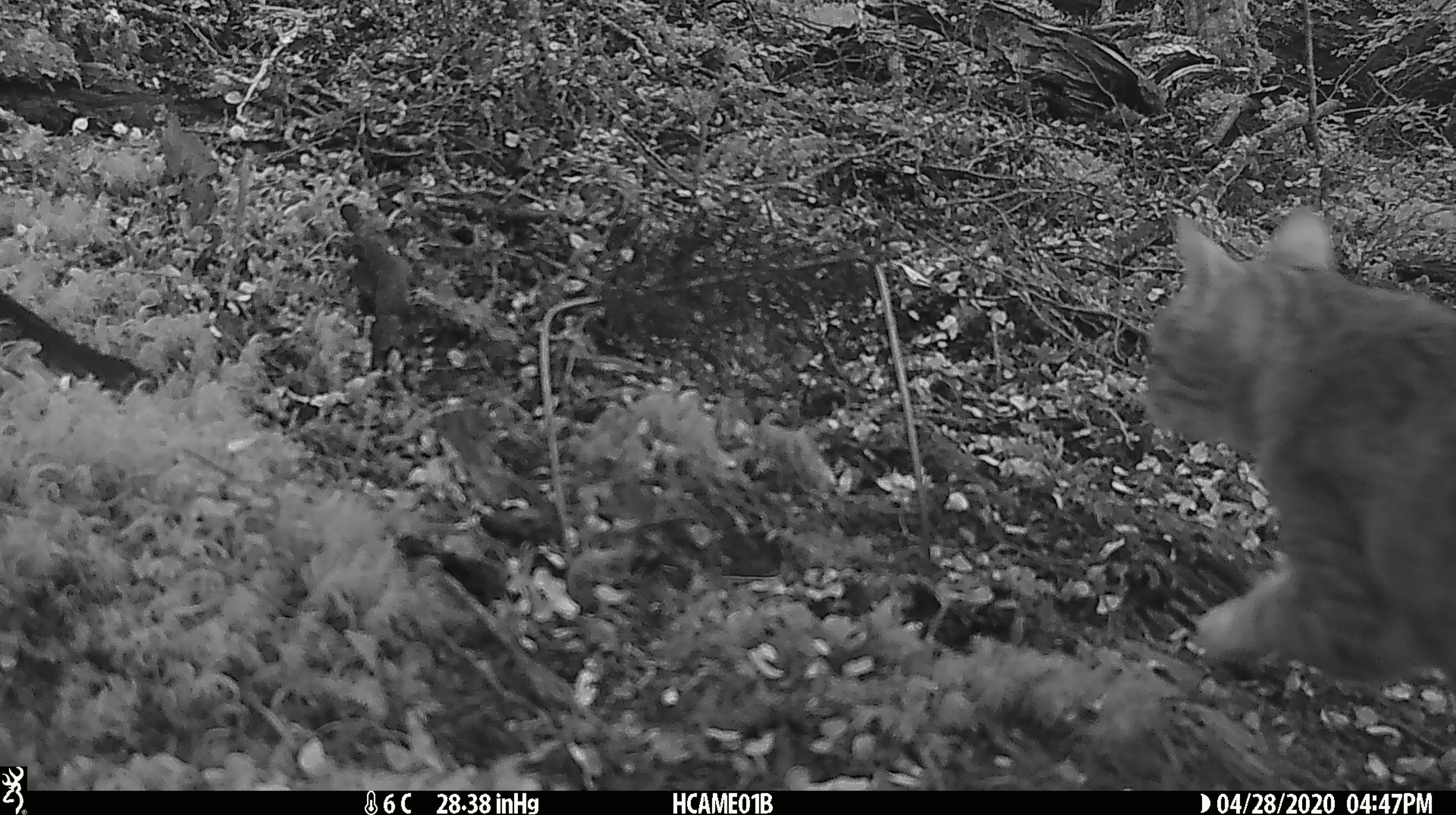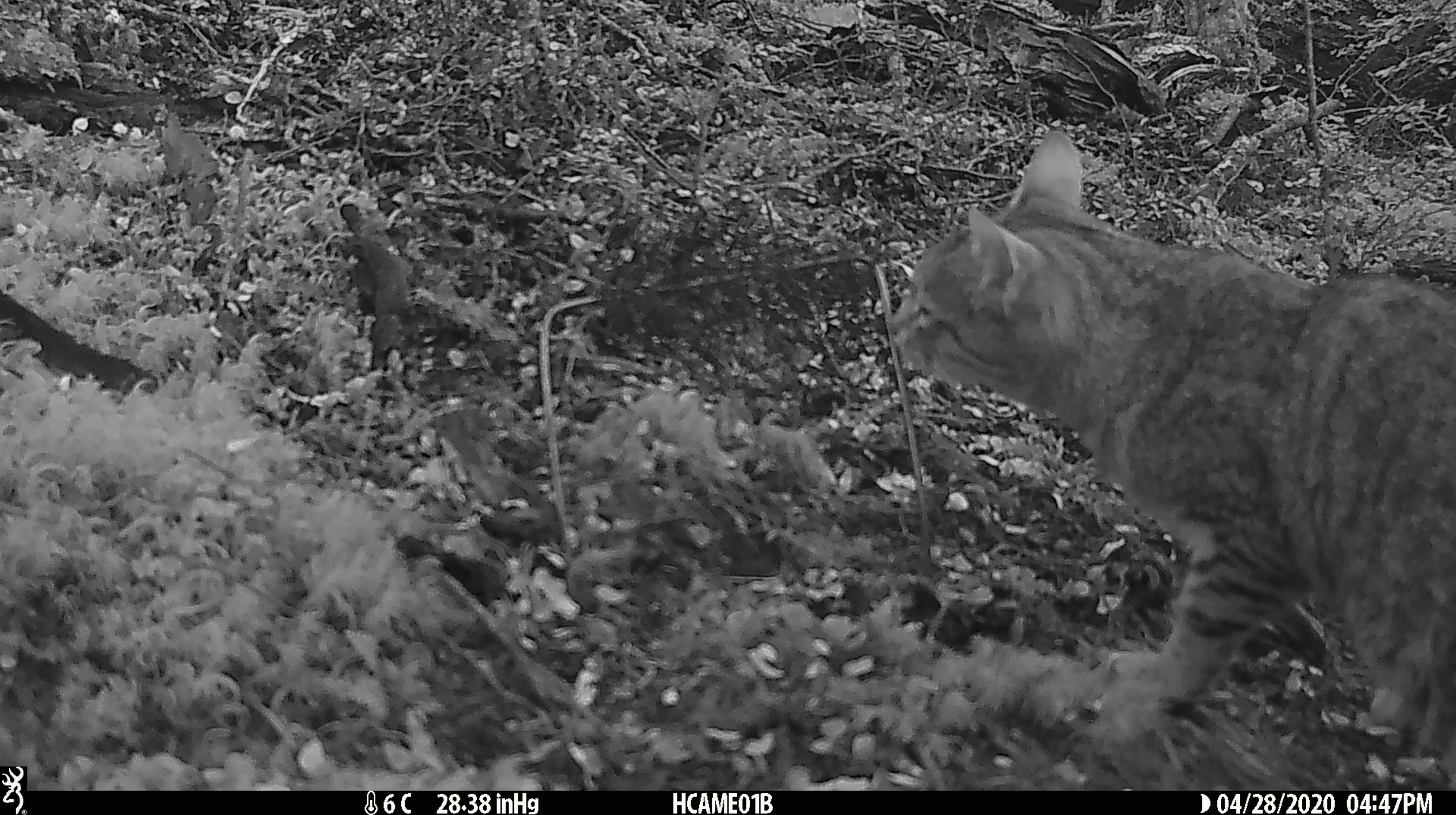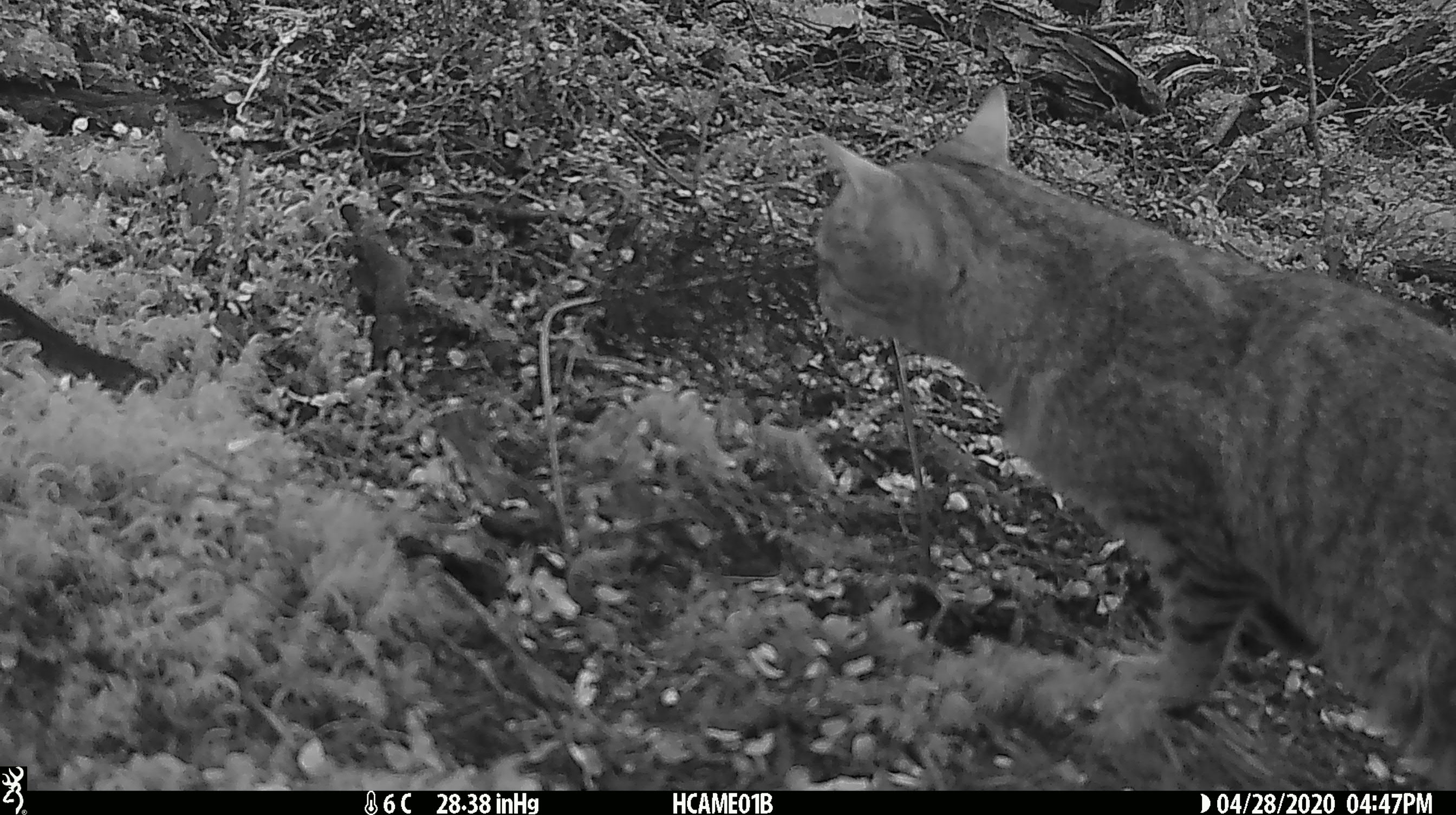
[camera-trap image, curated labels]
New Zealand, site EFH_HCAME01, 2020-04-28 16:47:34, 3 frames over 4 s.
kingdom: Animalia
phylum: Chordata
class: Mammalia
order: Carnivora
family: Felidae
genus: Felis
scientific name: Felis catus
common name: domestic cat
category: cat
Cat (domestic cat) (Felis catus).